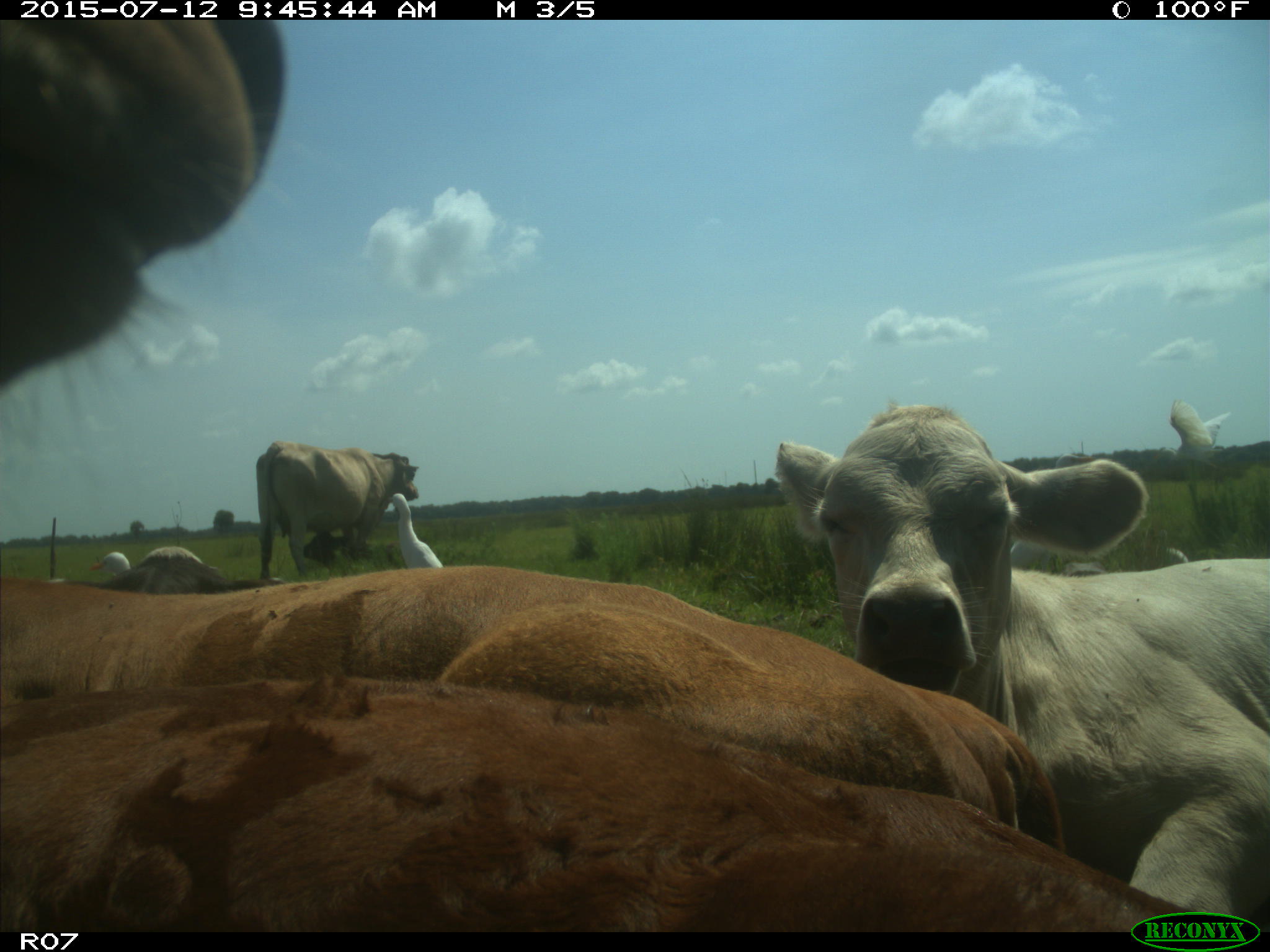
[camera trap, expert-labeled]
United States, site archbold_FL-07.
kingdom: Animalia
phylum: Chordata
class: Mammalia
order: Artiodactyla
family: Bovidae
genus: Bos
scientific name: Bos taurus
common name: domestic cow